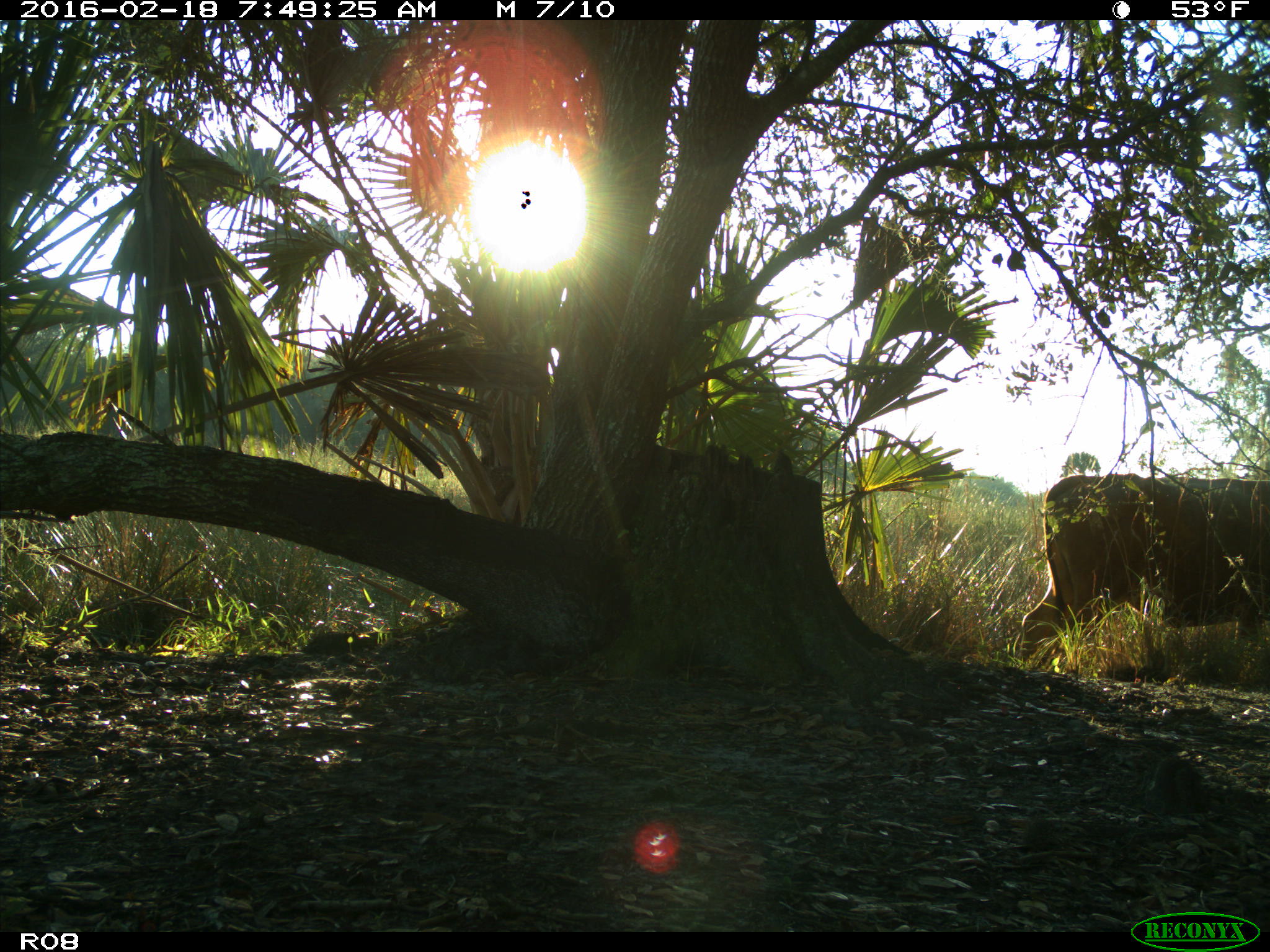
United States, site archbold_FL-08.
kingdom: Animalia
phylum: Chordata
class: Mammalia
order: Artiodactyla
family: Bovidae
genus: Bos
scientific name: Bos taurus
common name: domestic cow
Bos taurus (domestic cow).